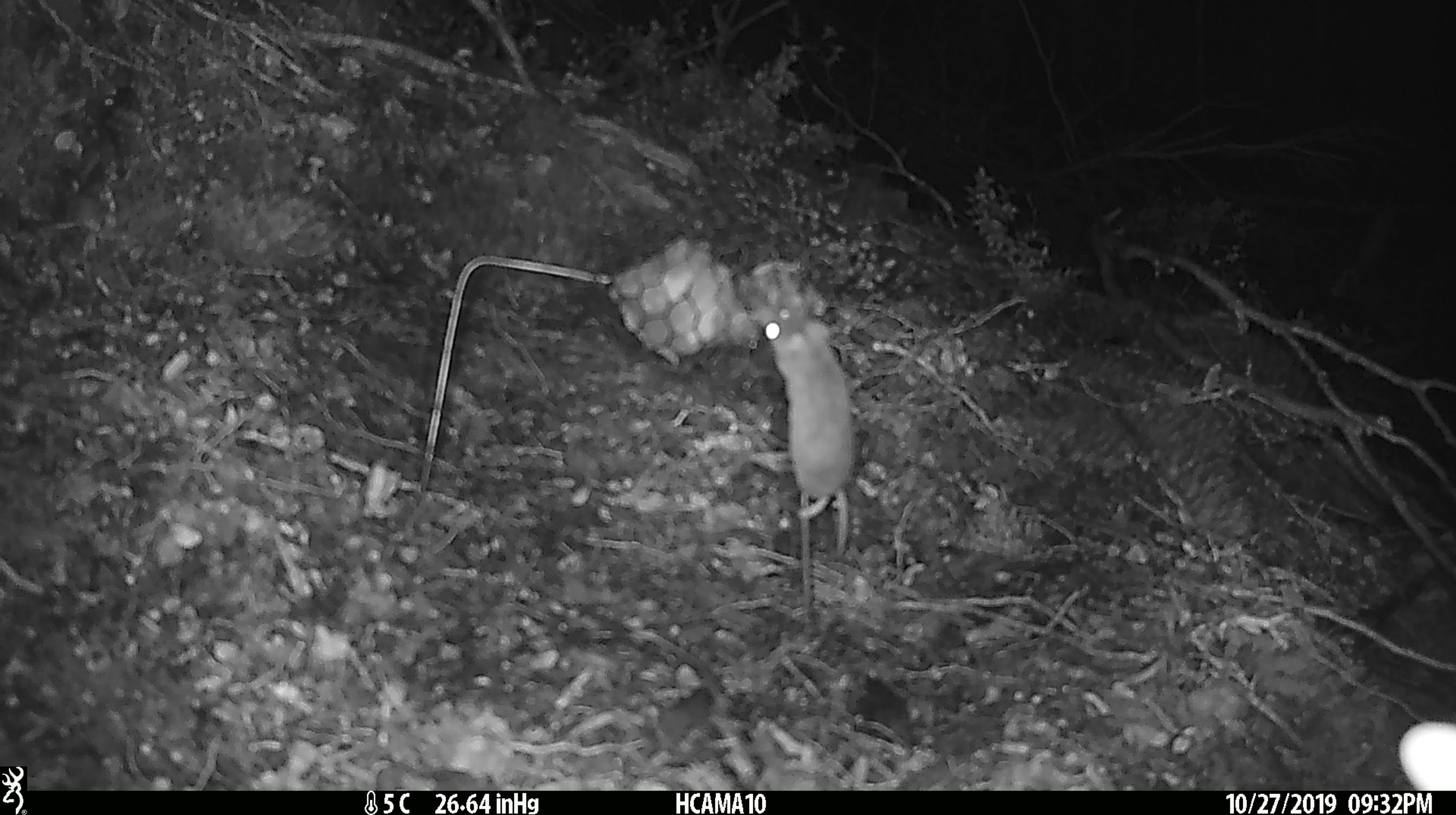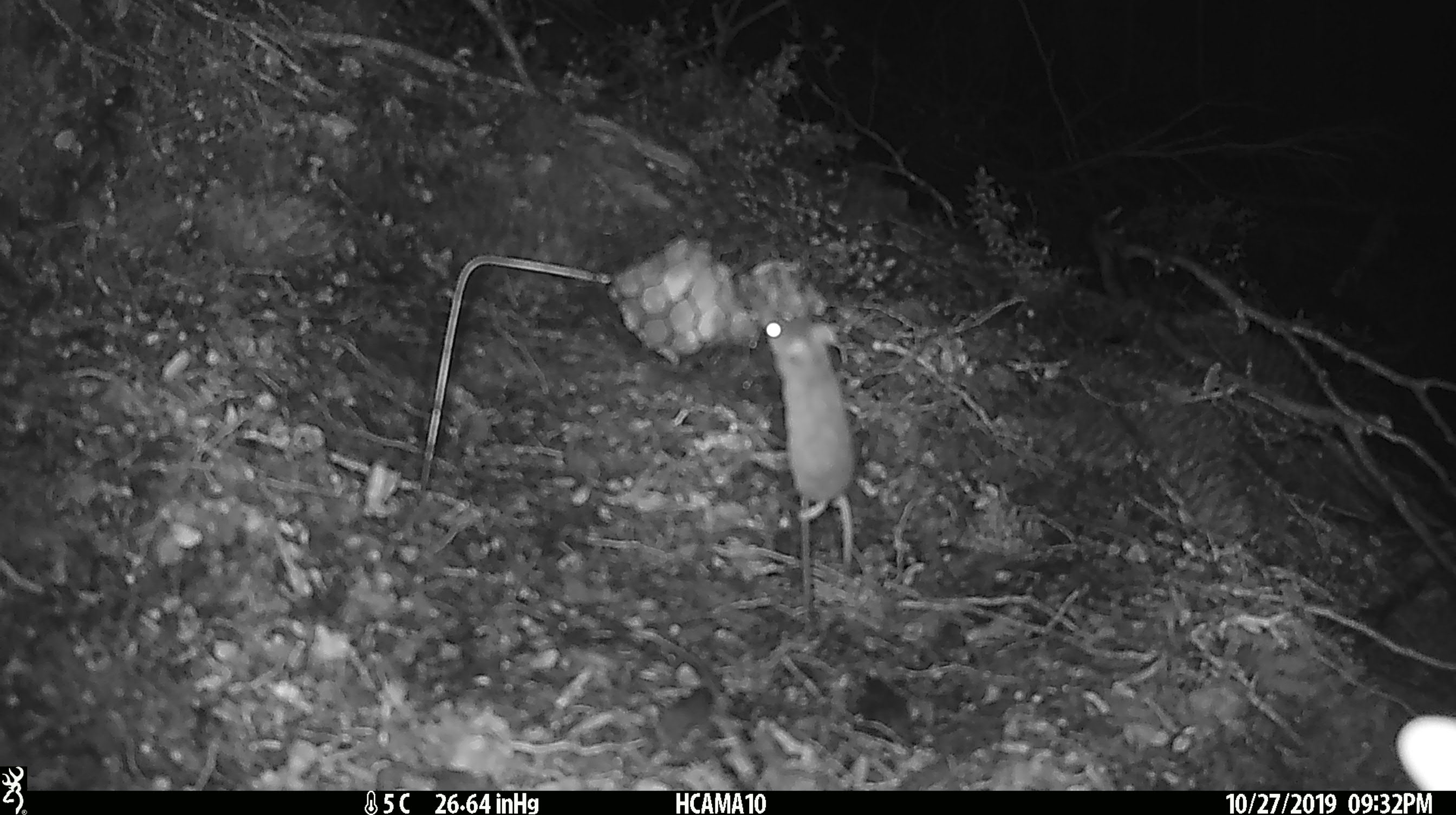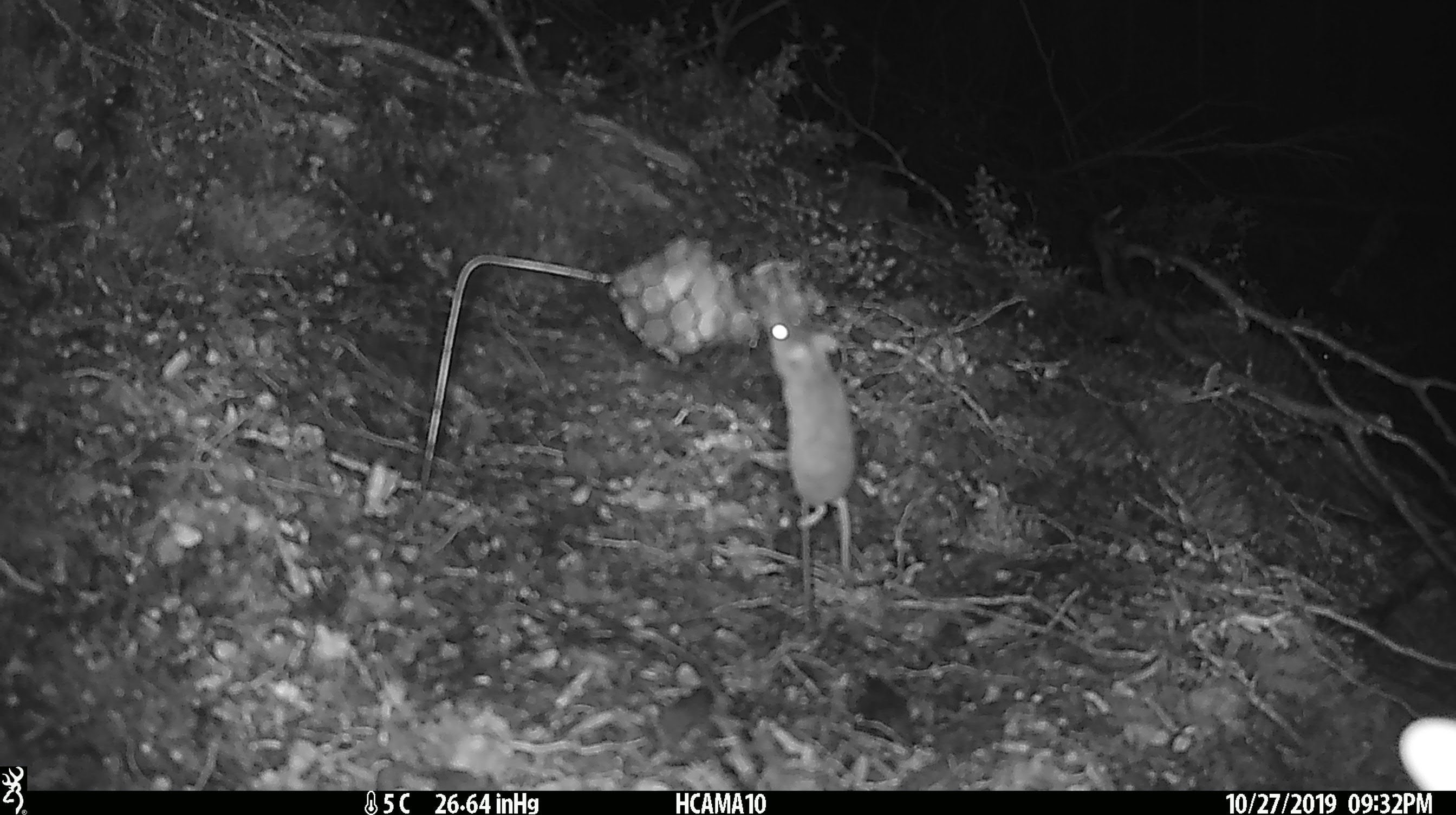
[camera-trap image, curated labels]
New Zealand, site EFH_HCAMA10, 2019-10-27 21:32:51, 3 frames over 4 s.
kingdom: Animalia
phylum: Chordata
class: Mammalia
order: Rodentia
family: Muridae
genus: Mus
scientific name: Mus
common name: mouse